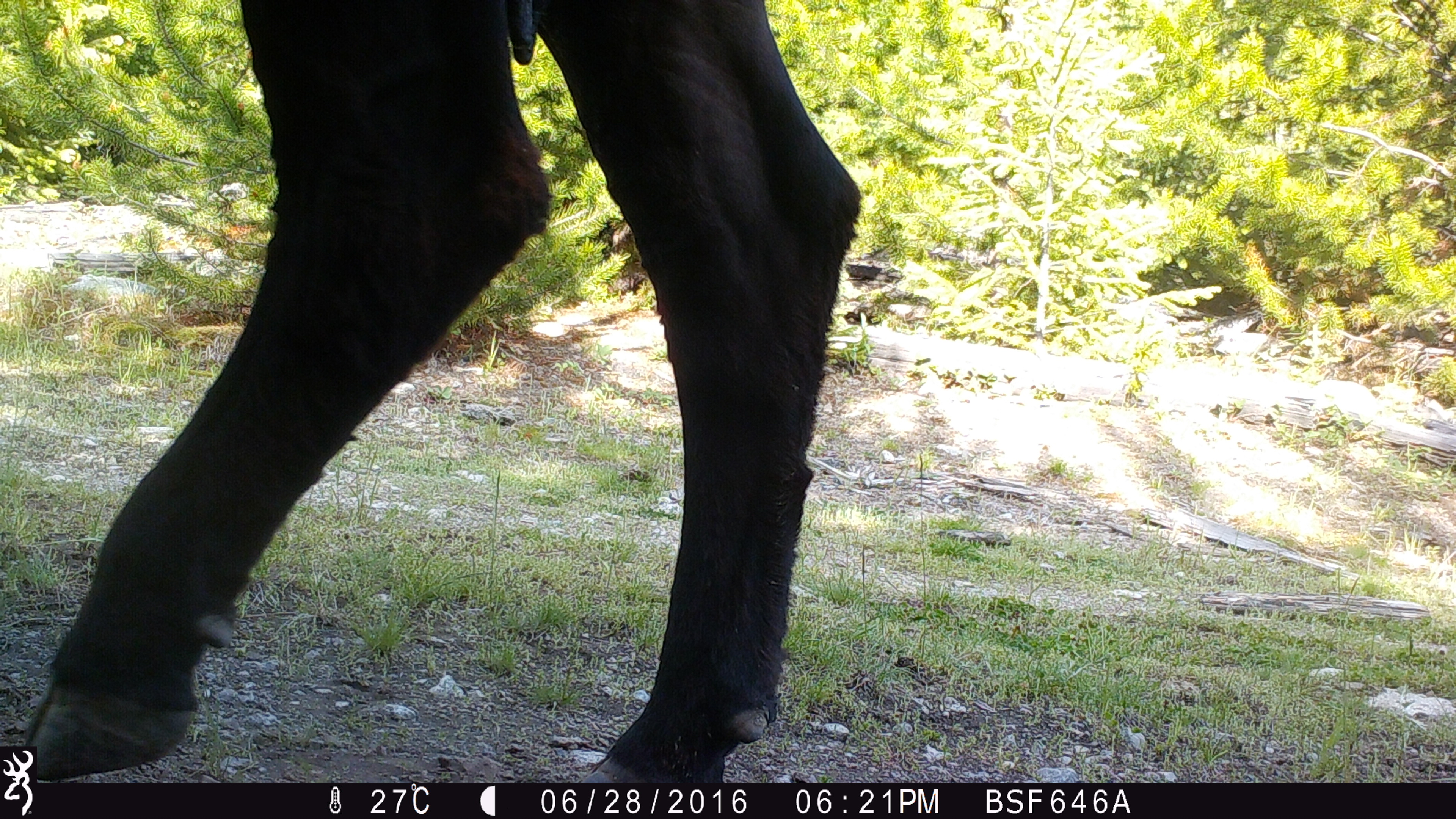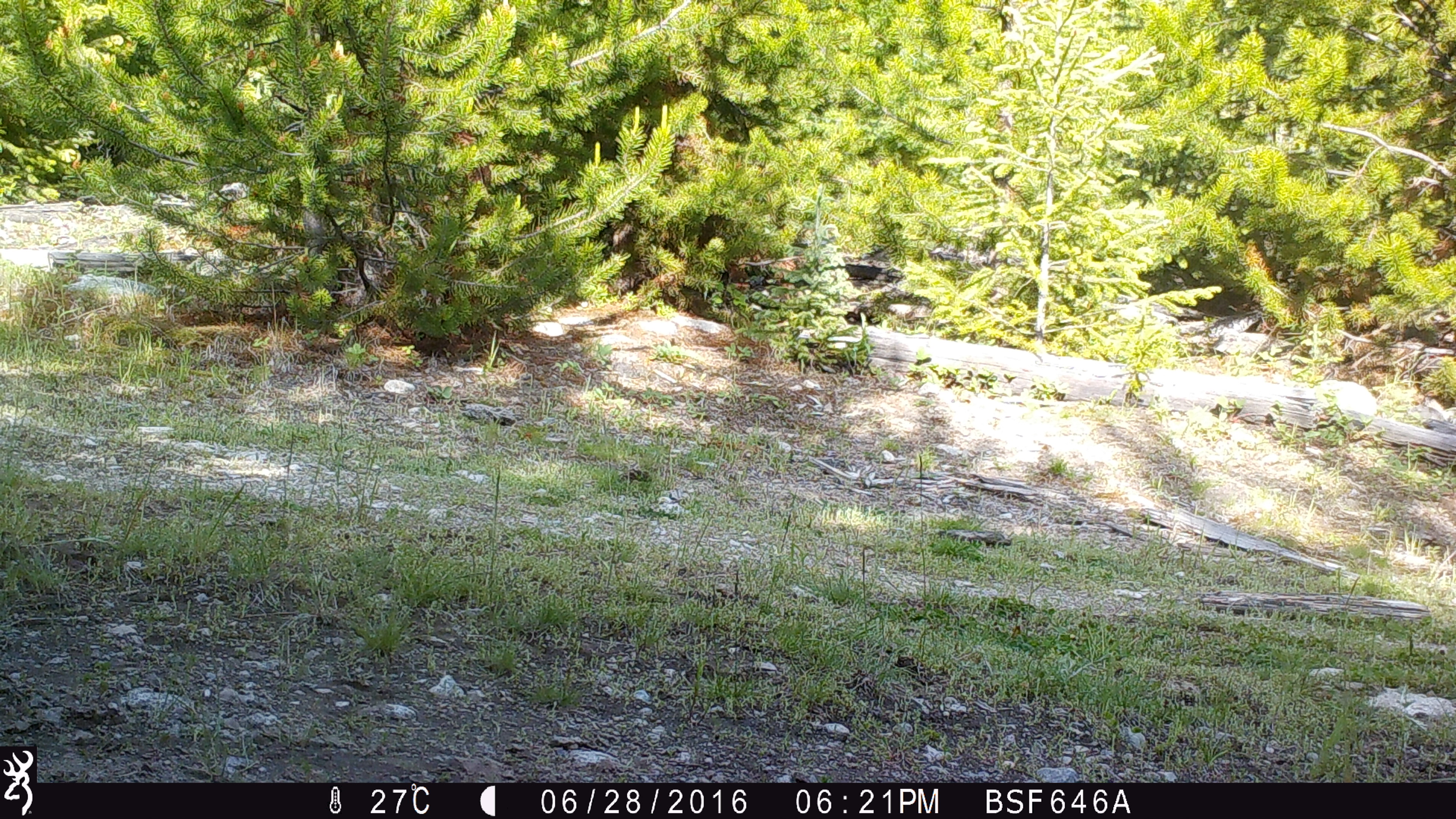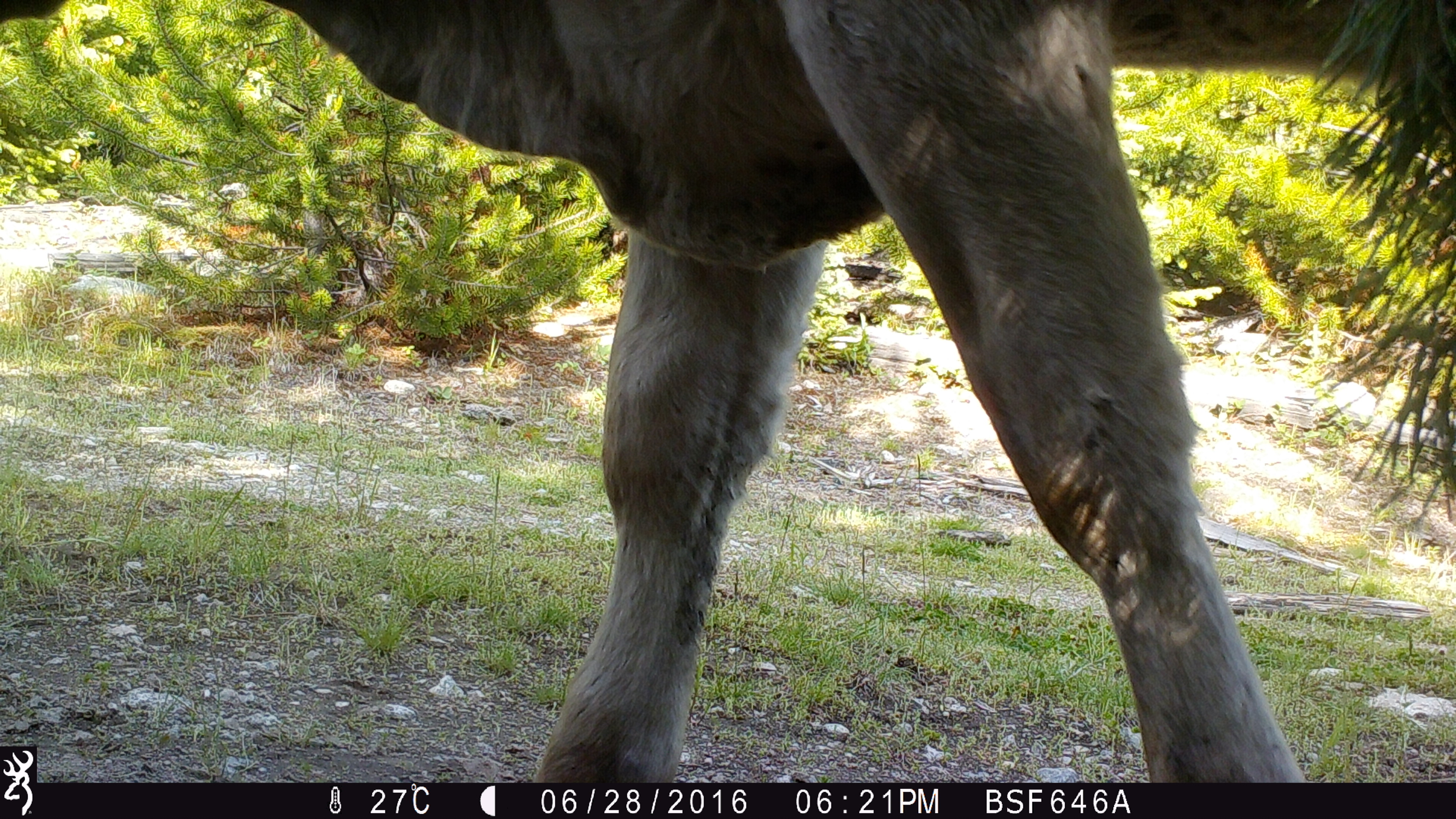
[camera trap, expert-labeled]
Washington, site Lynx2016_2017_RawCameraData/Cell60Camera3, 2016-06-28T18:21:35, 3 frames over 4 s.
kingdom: Animalia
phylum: Chordata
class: Mammalia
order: Artiodactyla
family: Bovidae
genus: Bos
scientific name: Bos taurus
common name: domestic cattle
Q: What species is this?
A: Domestic cattle (Bos taurus).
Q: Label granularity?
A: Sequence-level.